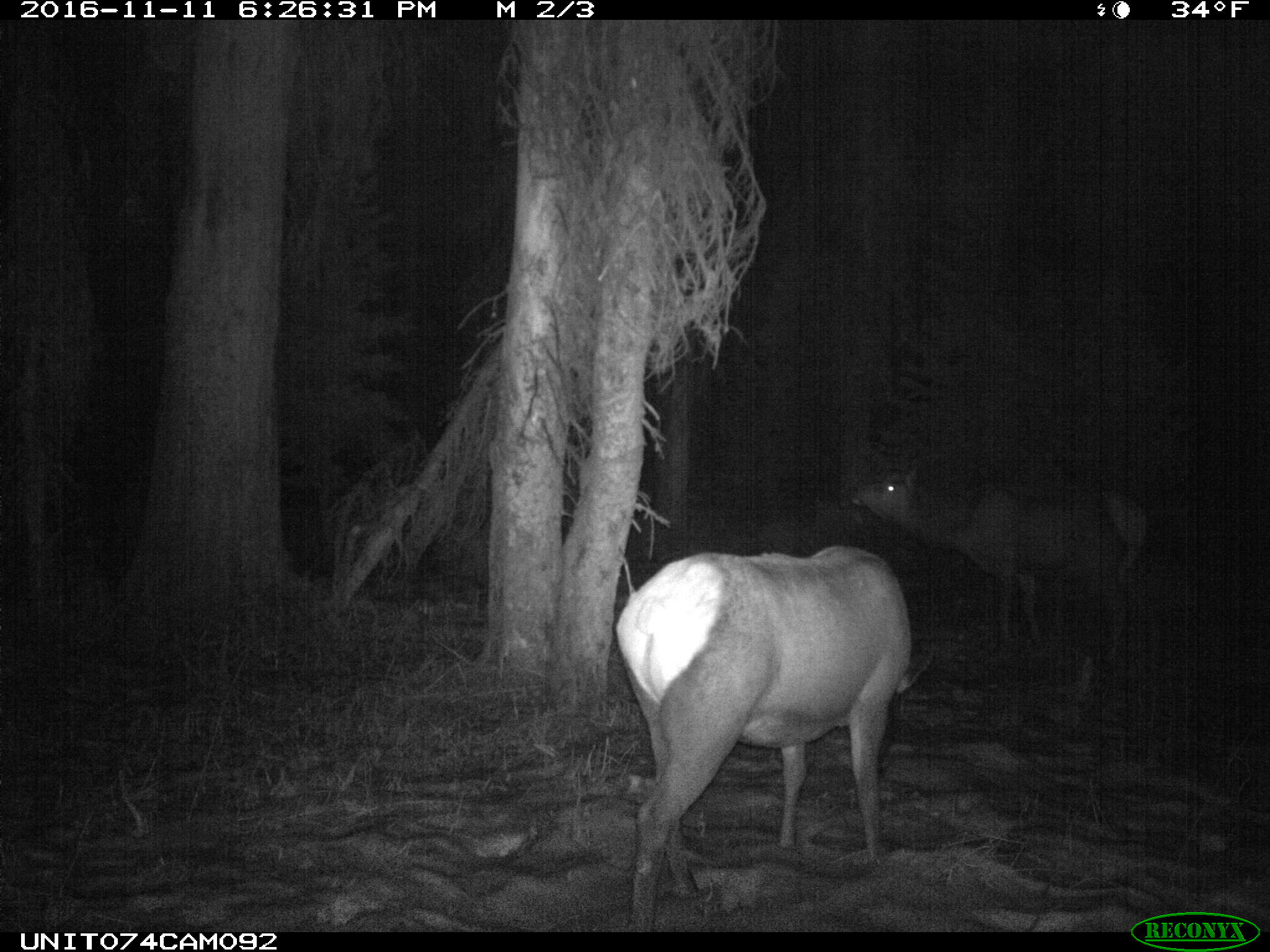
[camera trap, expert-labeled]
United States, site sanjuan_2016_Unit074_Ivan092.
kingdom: Animalia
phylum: Chordata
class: Mammalia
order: Artiodactyla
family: Cervidae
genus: Cervus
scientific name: Cervus elaphus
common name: red deer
Cervus elaphus (red deer).